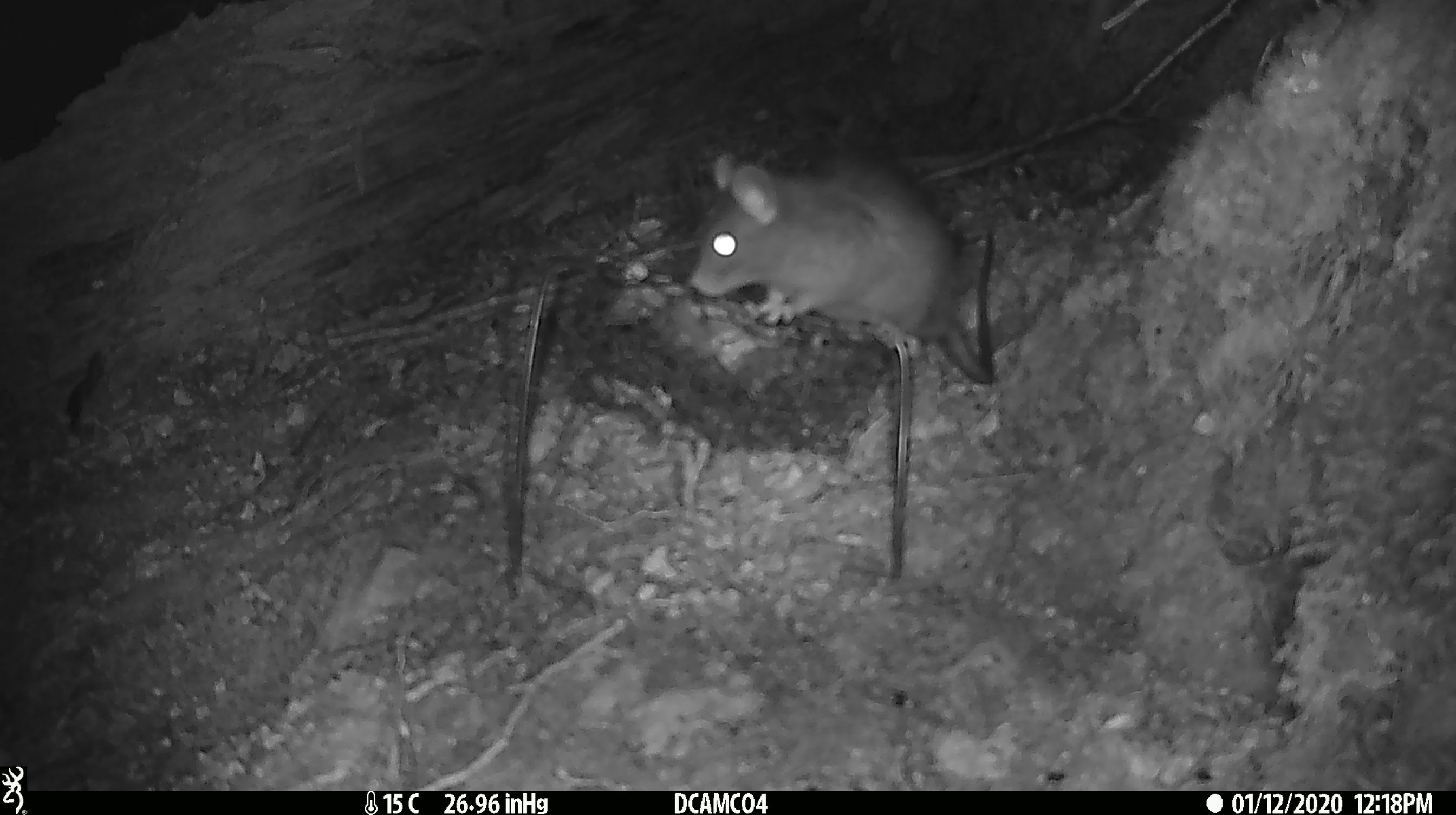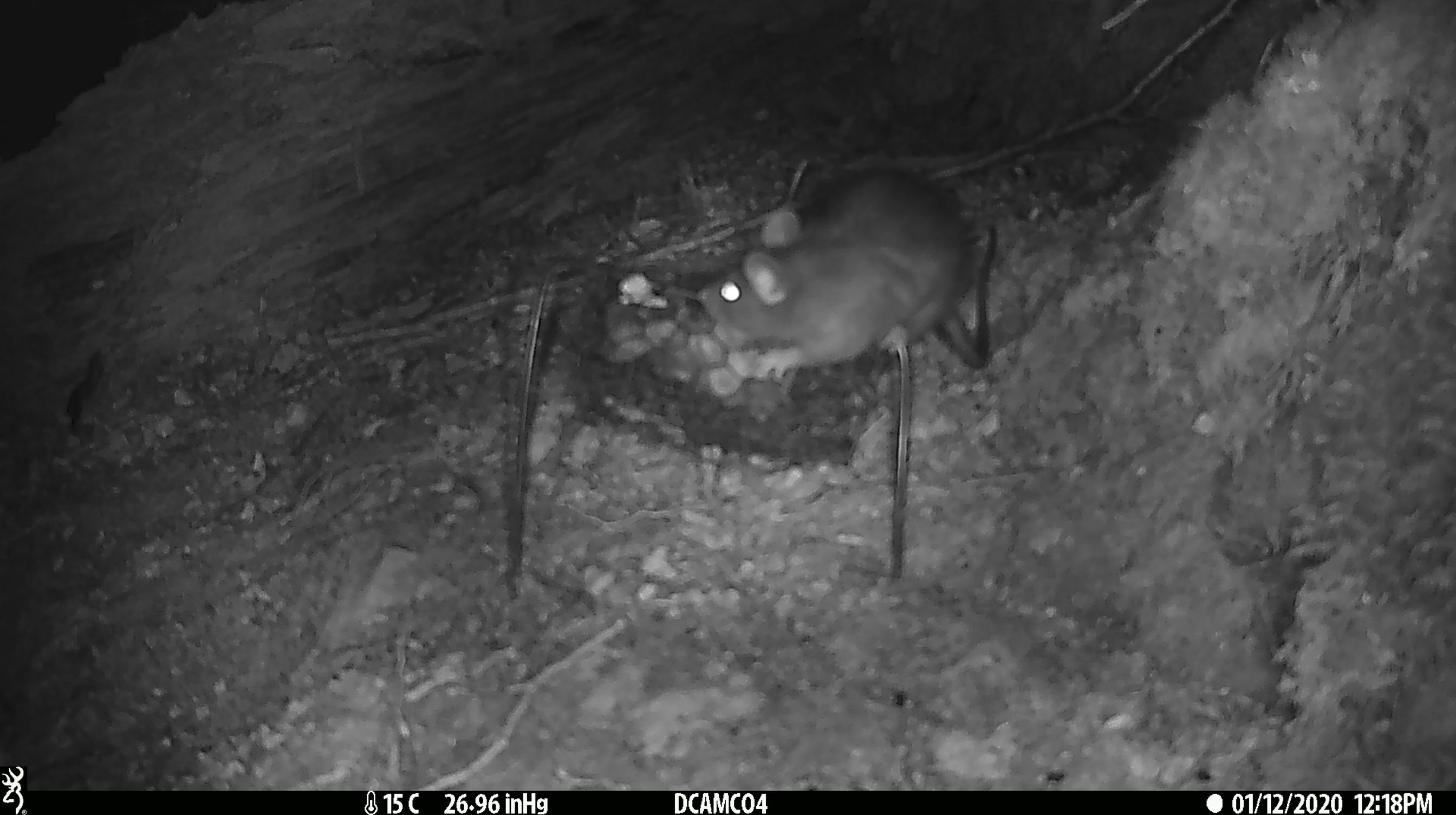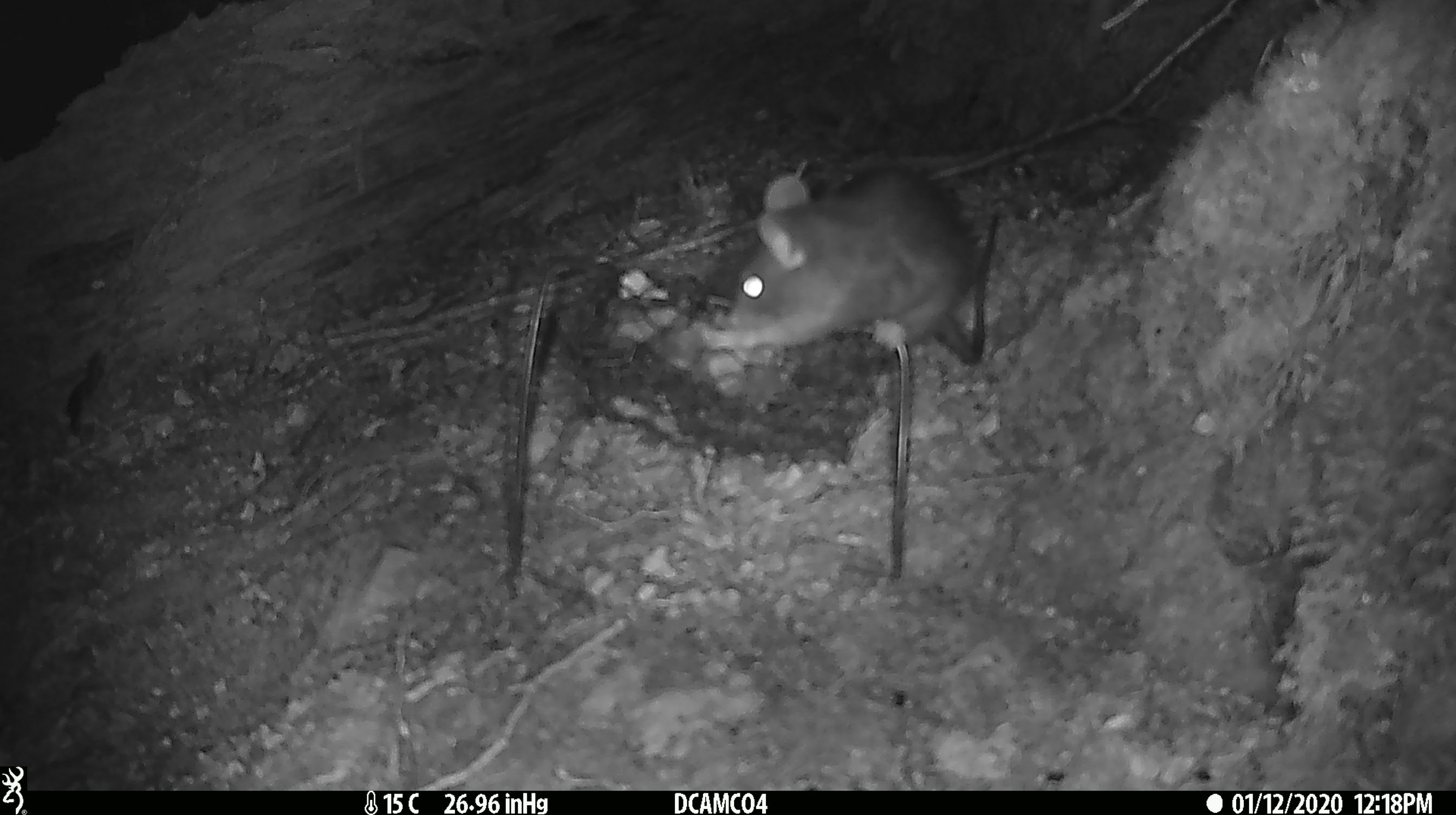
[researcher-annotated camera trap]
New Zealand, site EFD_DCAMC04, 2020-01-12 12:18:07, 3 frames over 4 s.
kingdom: Animalia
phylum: Chordata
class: Mammalia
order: Rodentia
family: Muridae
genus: Rattus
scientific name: Rattus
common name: rat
Rat (Rattus).